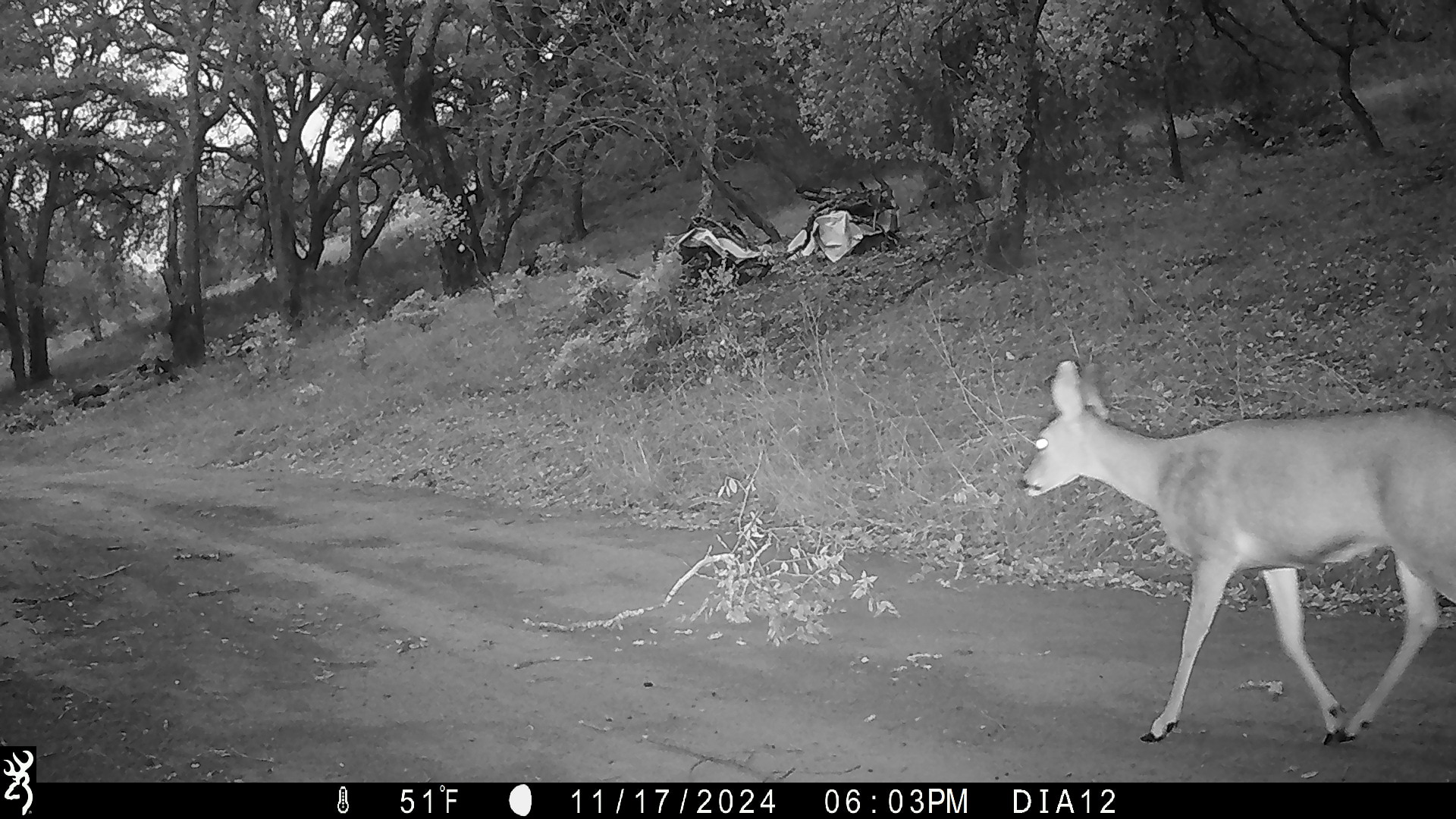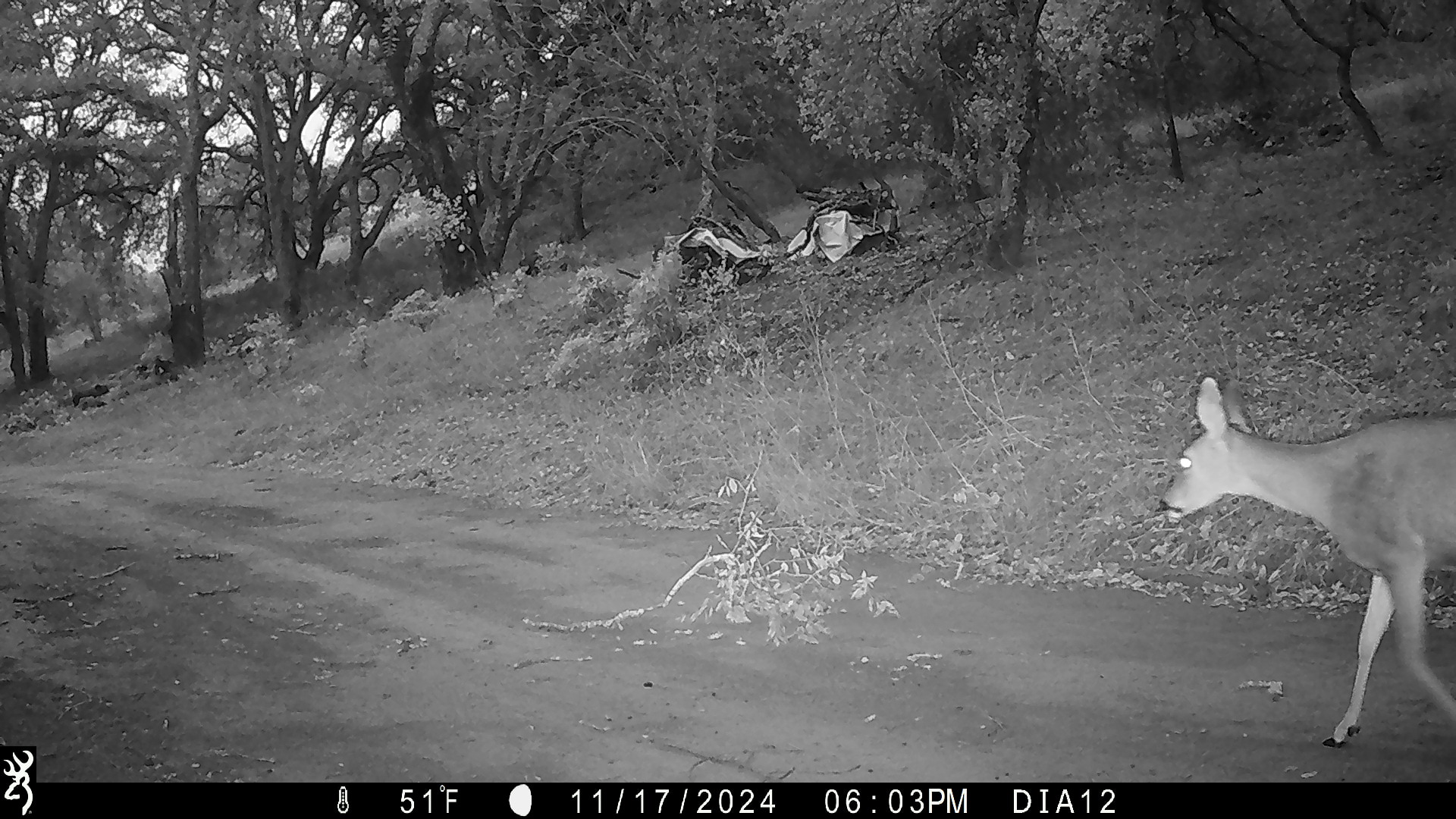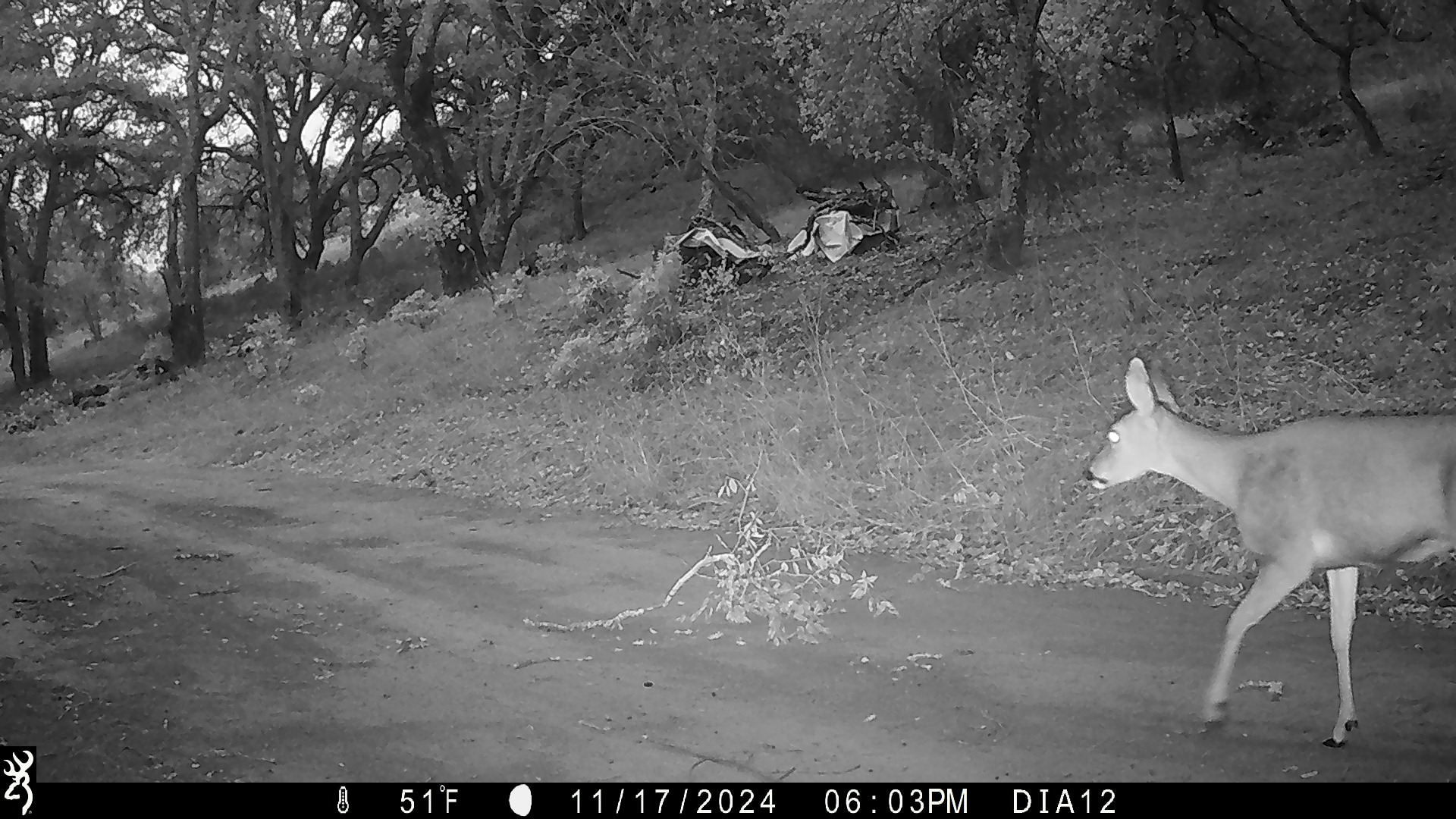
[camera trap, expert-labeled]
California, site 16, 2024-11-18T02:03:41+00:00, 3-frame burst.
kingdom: Animalia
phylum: Chordata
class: Mammalia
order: Artiodactyla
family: Cervidae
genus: Odocoileus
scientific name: Odocoileus hemionus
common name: mule deer